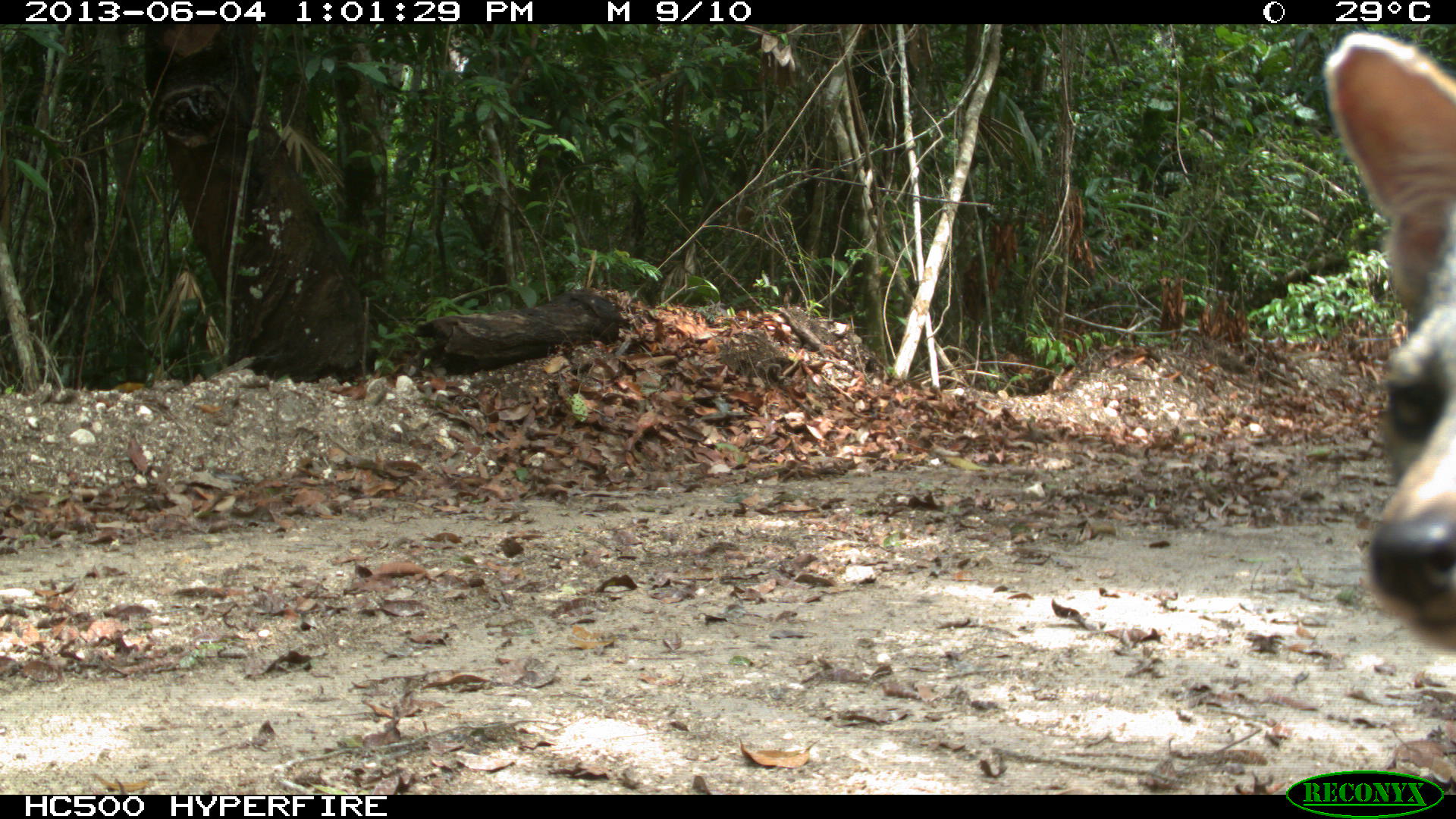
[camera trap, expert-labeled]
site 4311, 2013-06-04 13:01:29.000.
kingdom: Animalia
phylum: Chordata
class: Mammalia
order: Carnivora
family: Canidae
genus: Urocyon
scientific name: Urocyon cinereoargenteus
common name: gray fox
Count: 1.